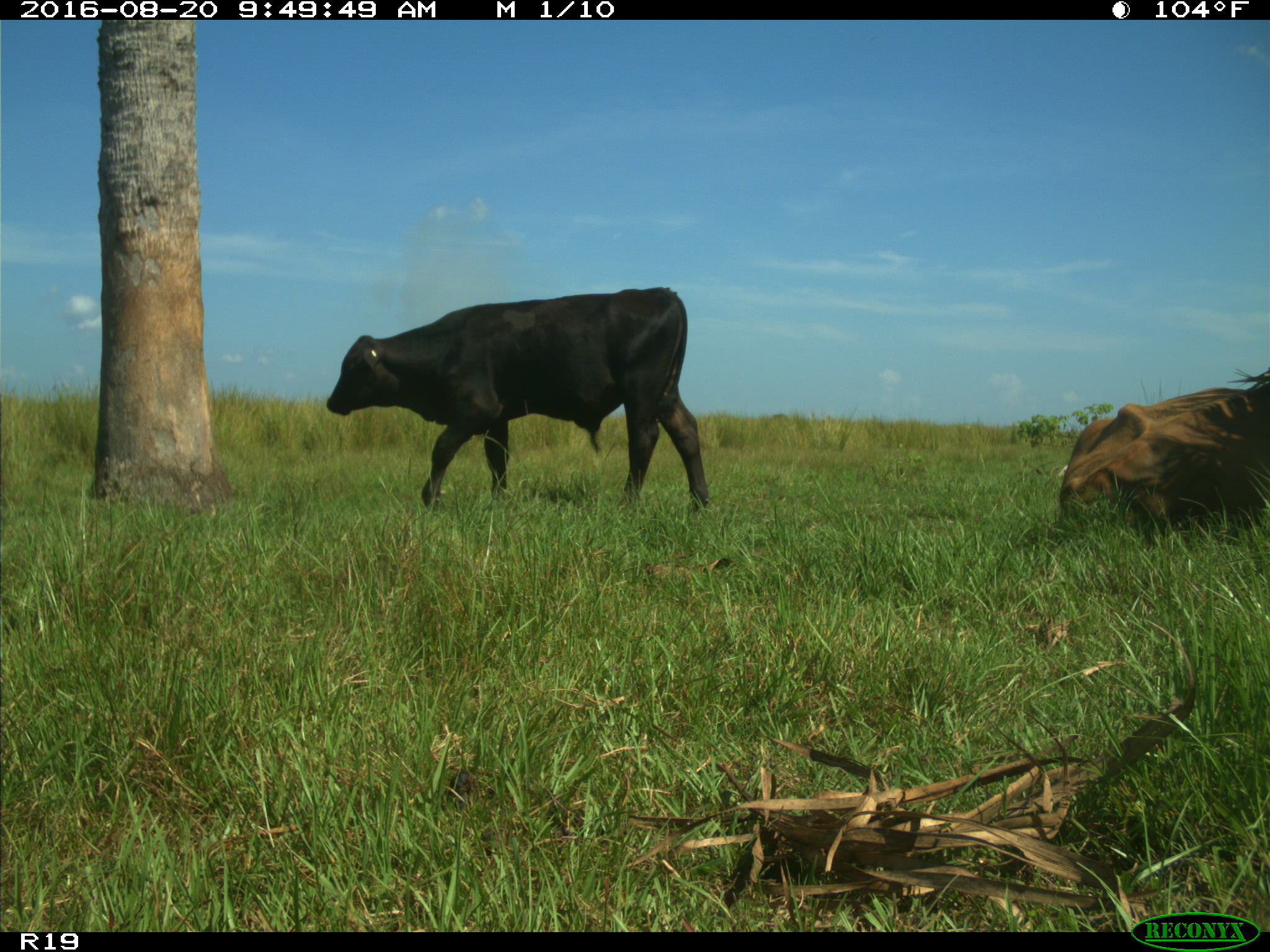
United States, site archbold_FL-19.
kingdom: Animalia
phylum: Chordata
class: Mammalia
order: Artiodactyla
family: Bovidae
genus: Bos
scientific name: Bos taurus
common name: domestic cow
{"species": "Bos taurus (domestic cow)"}